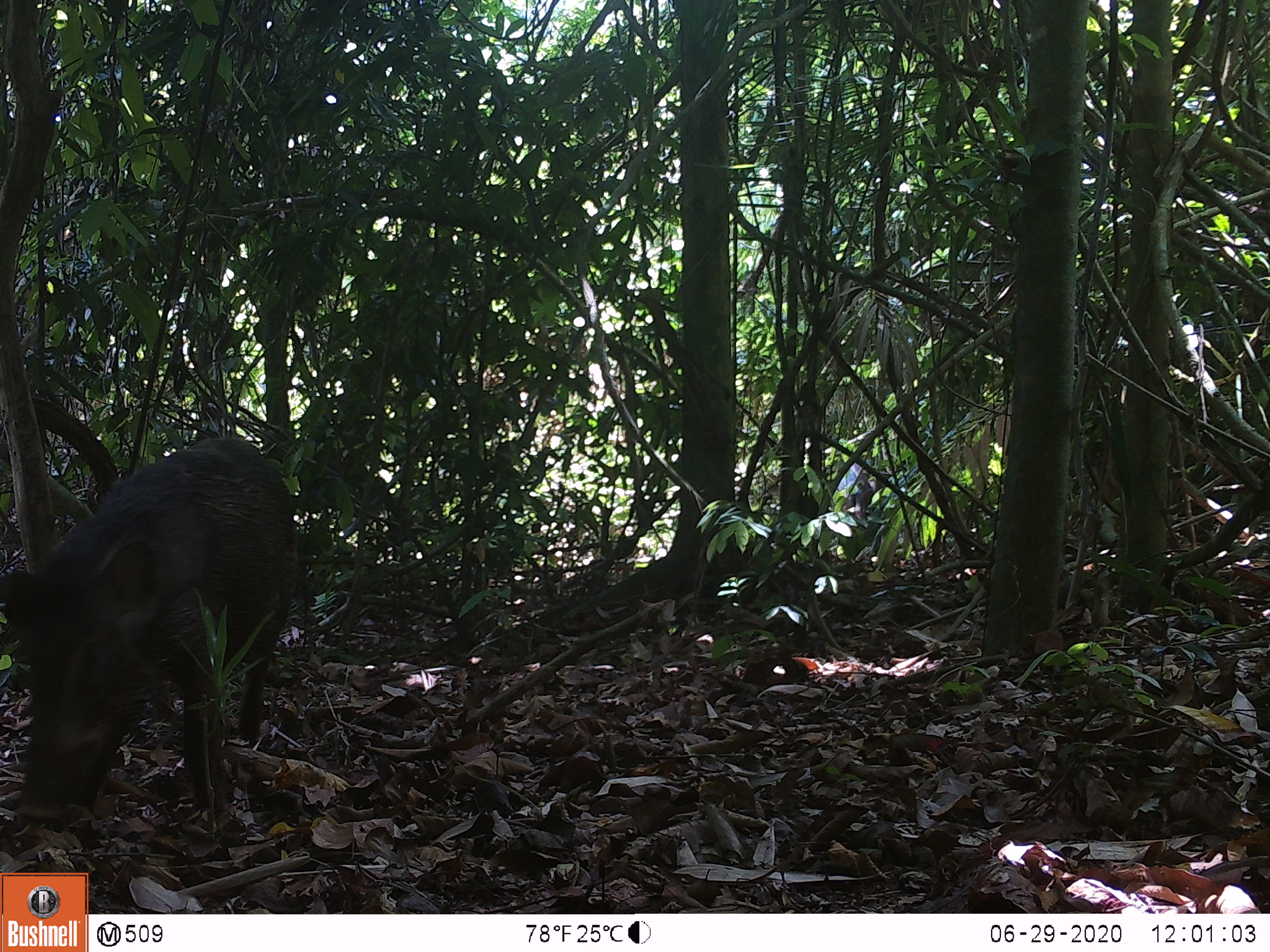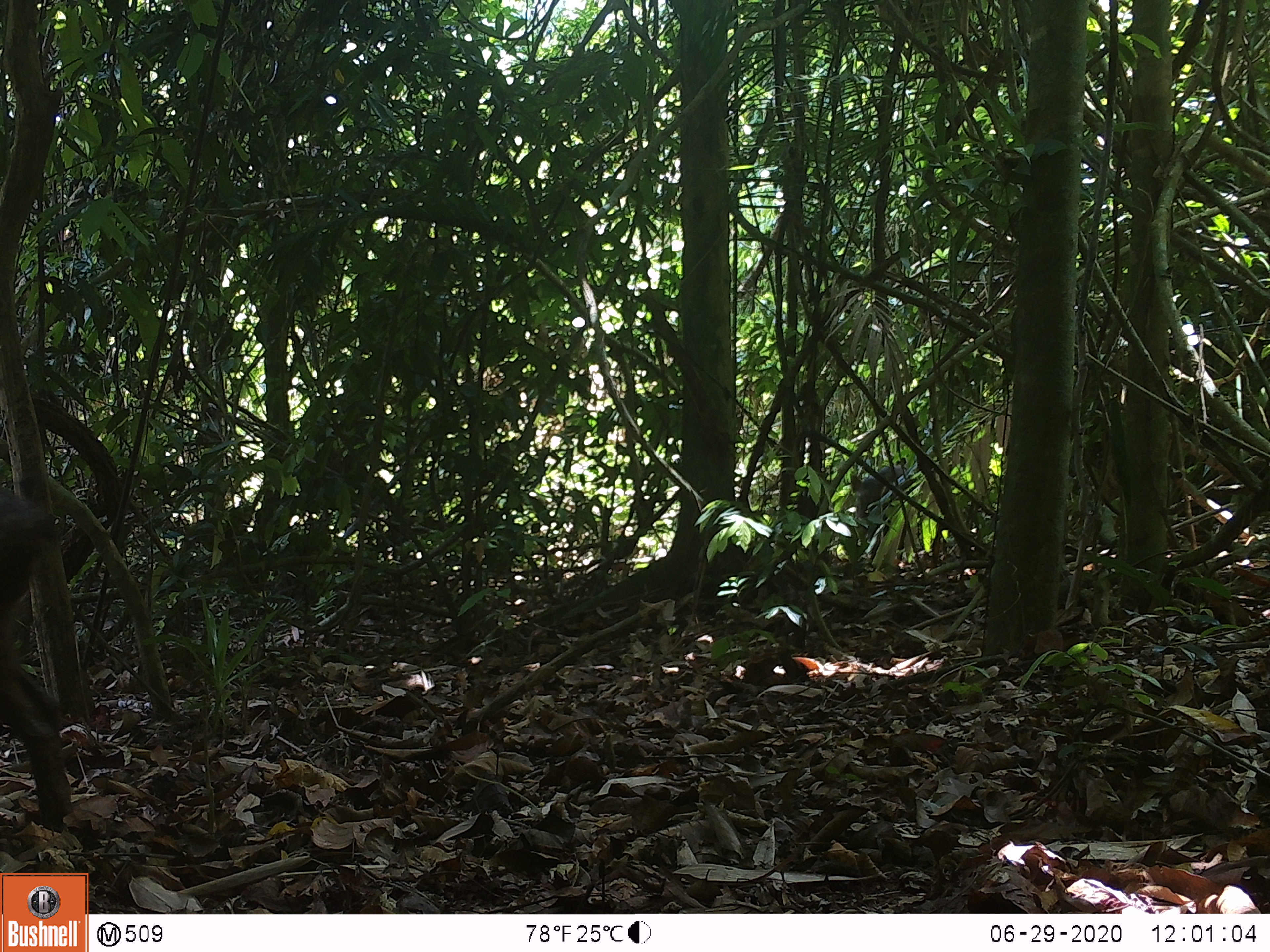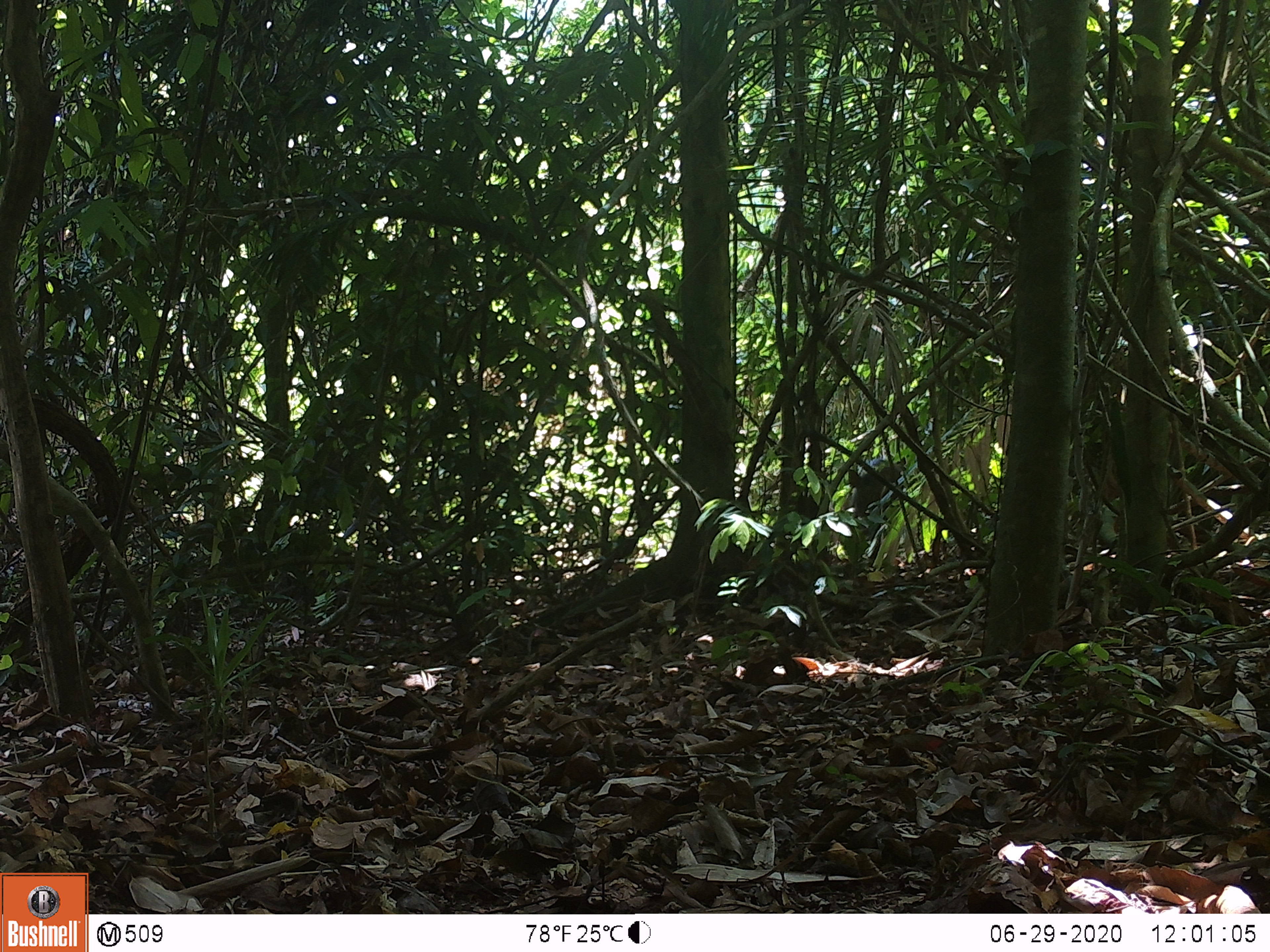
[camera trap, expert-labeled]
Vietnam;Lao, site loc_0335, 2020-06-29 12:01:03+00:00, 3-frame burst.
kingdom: Animalia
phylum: Chordata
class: Mammalia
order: Artiodactyla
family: Suidae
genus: Sus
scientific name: Sus scrofa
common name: eurasian wild pig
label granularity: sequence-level